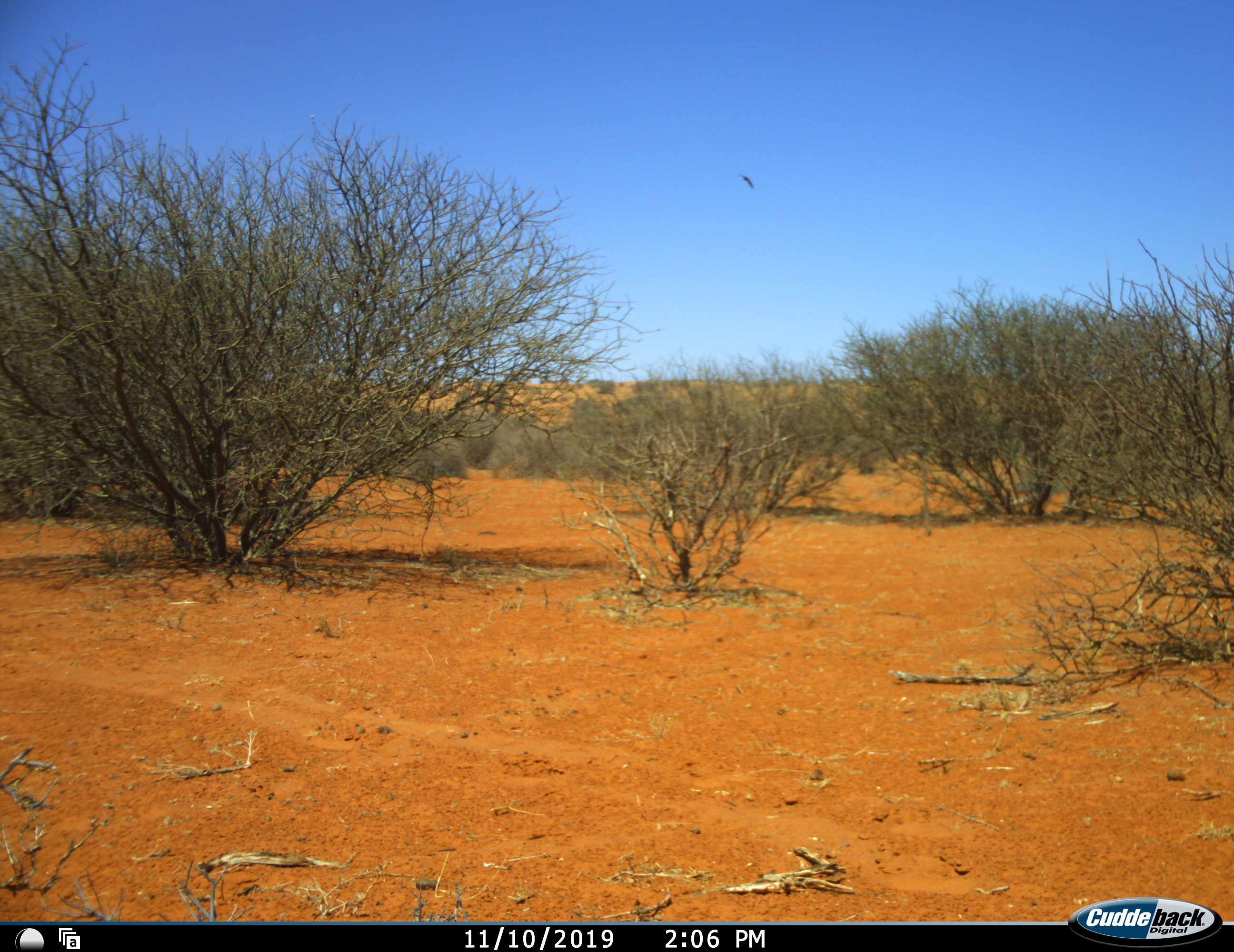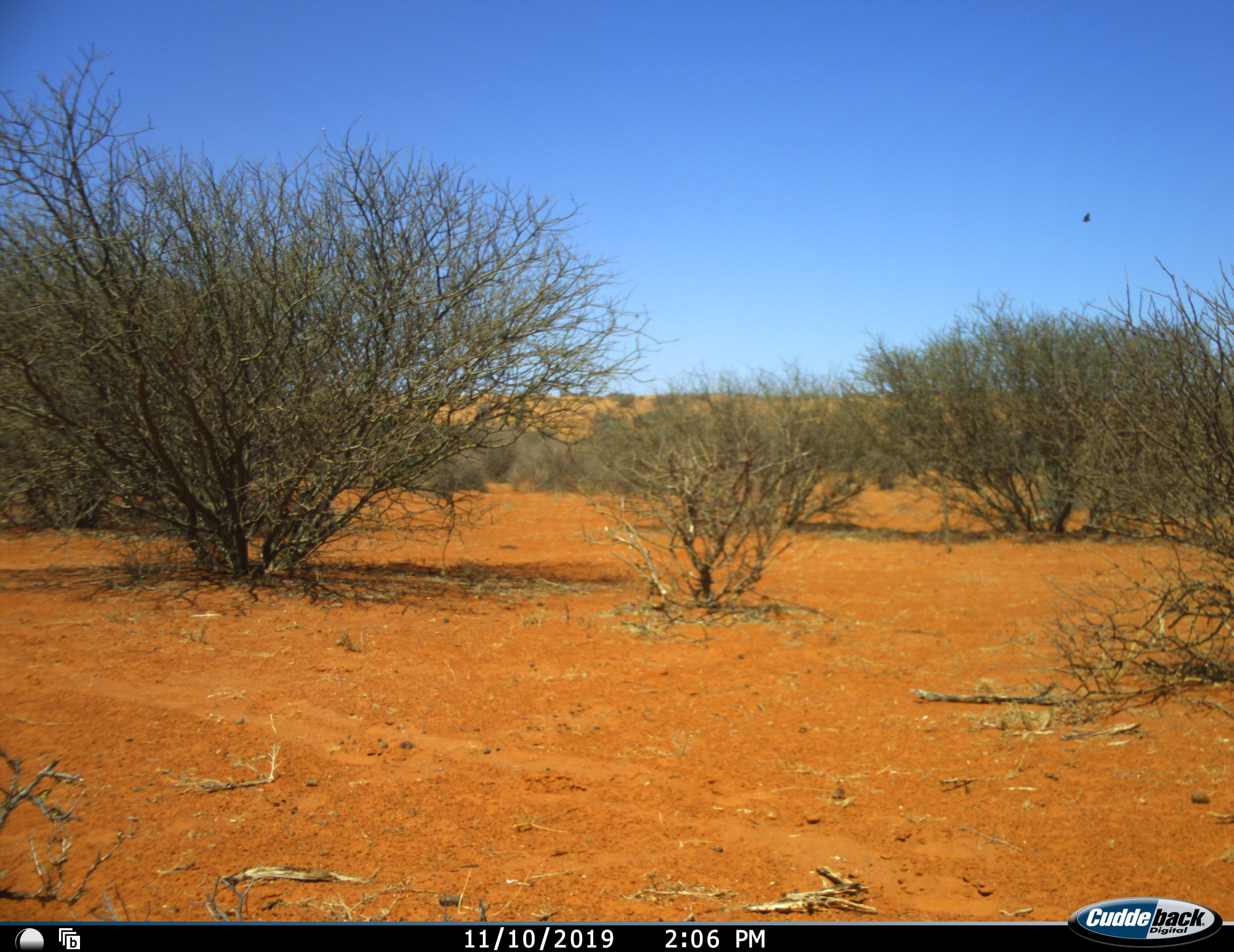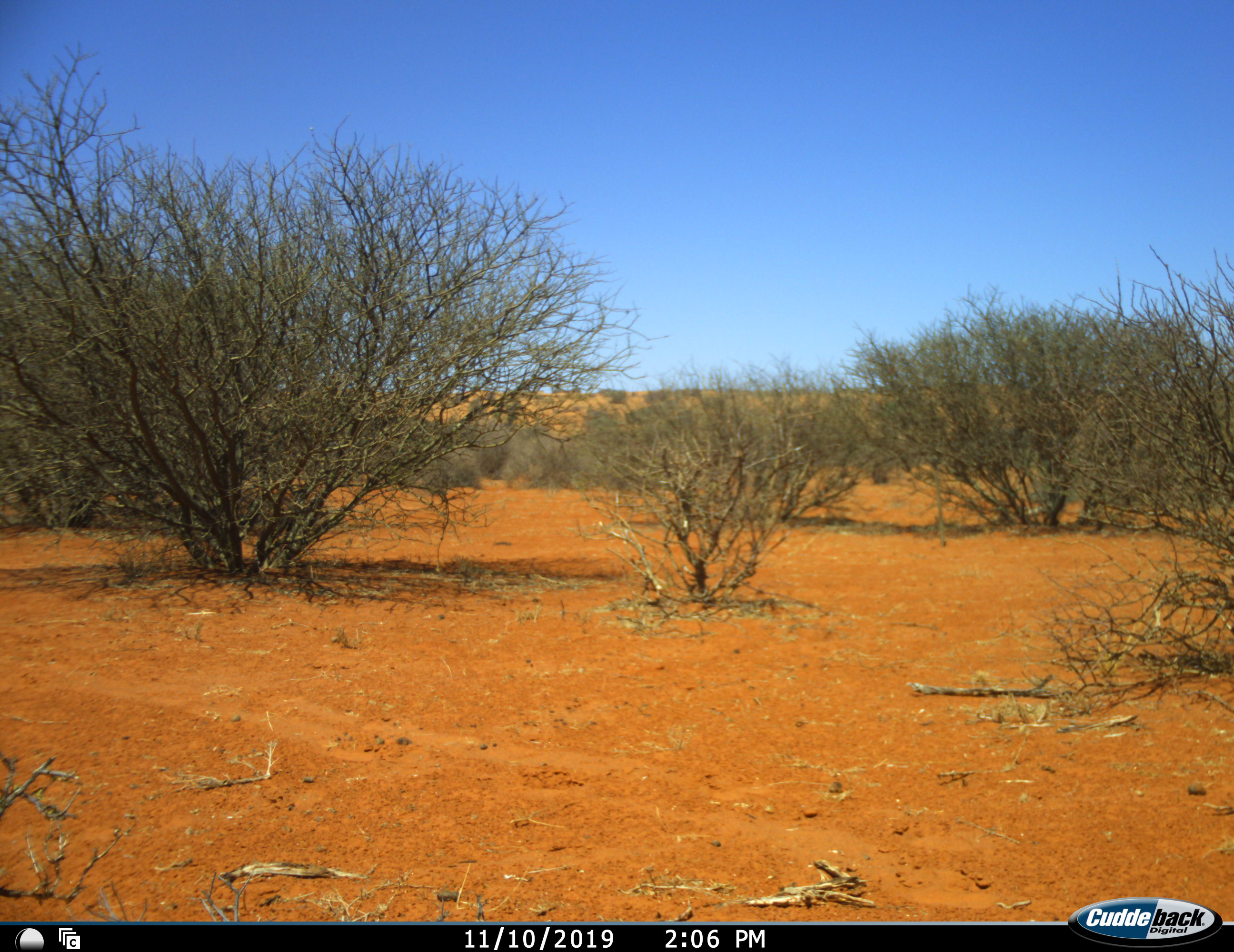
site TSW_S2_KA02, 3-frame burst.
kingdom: Animalia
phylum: Chordata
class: Aves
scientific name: Aves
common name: bird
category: birdother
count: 1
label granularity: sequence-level